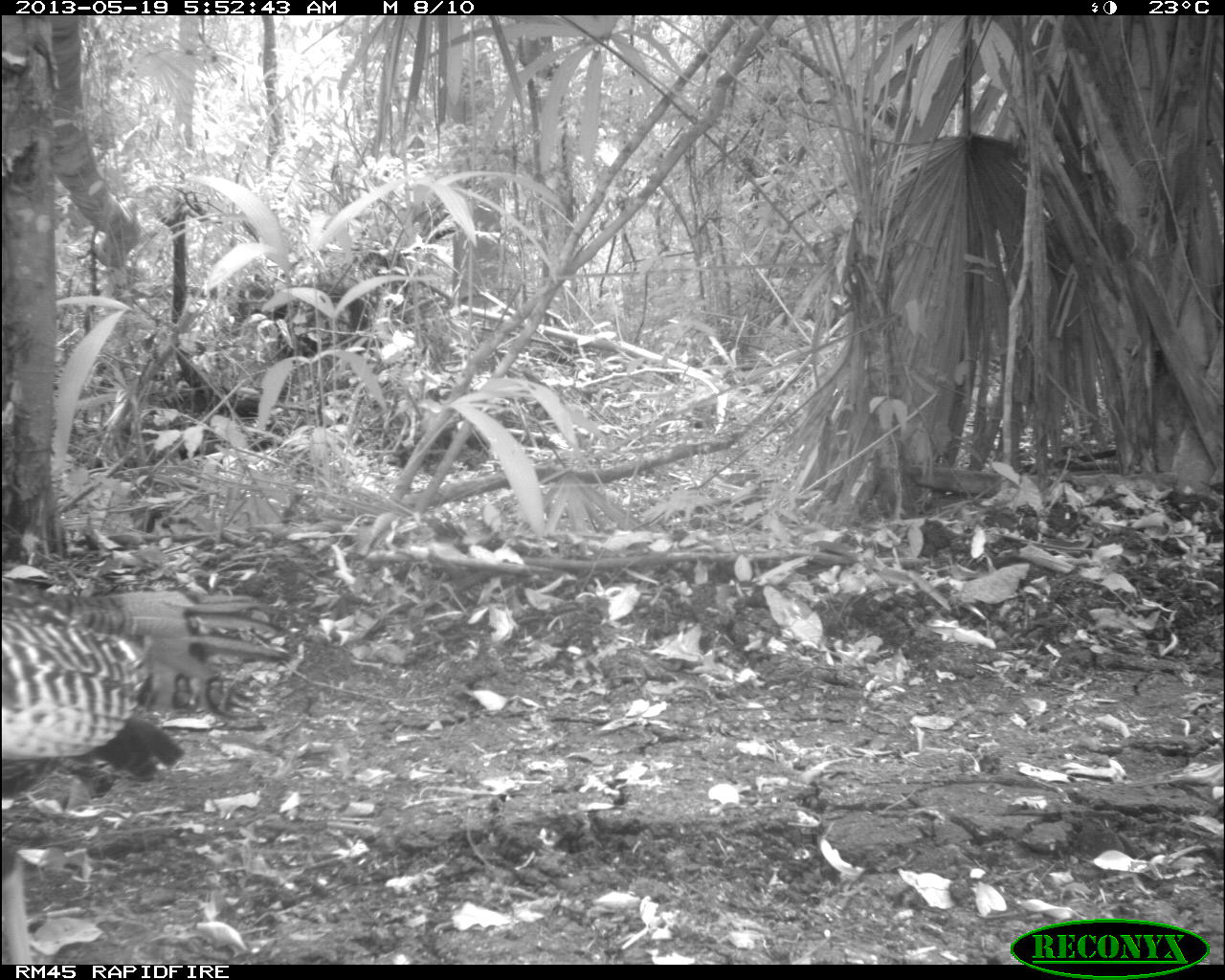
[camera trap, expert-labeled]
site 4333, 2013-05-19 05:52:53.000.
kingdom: Animalia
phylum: Chordata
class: Aves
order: Galliformes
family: Phasianidae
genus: Meleagris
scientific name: Meleagris ocellata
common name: ocellated turkey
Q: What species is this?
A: Meleagris ocellata (ocellated turkey).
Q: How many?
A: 1.